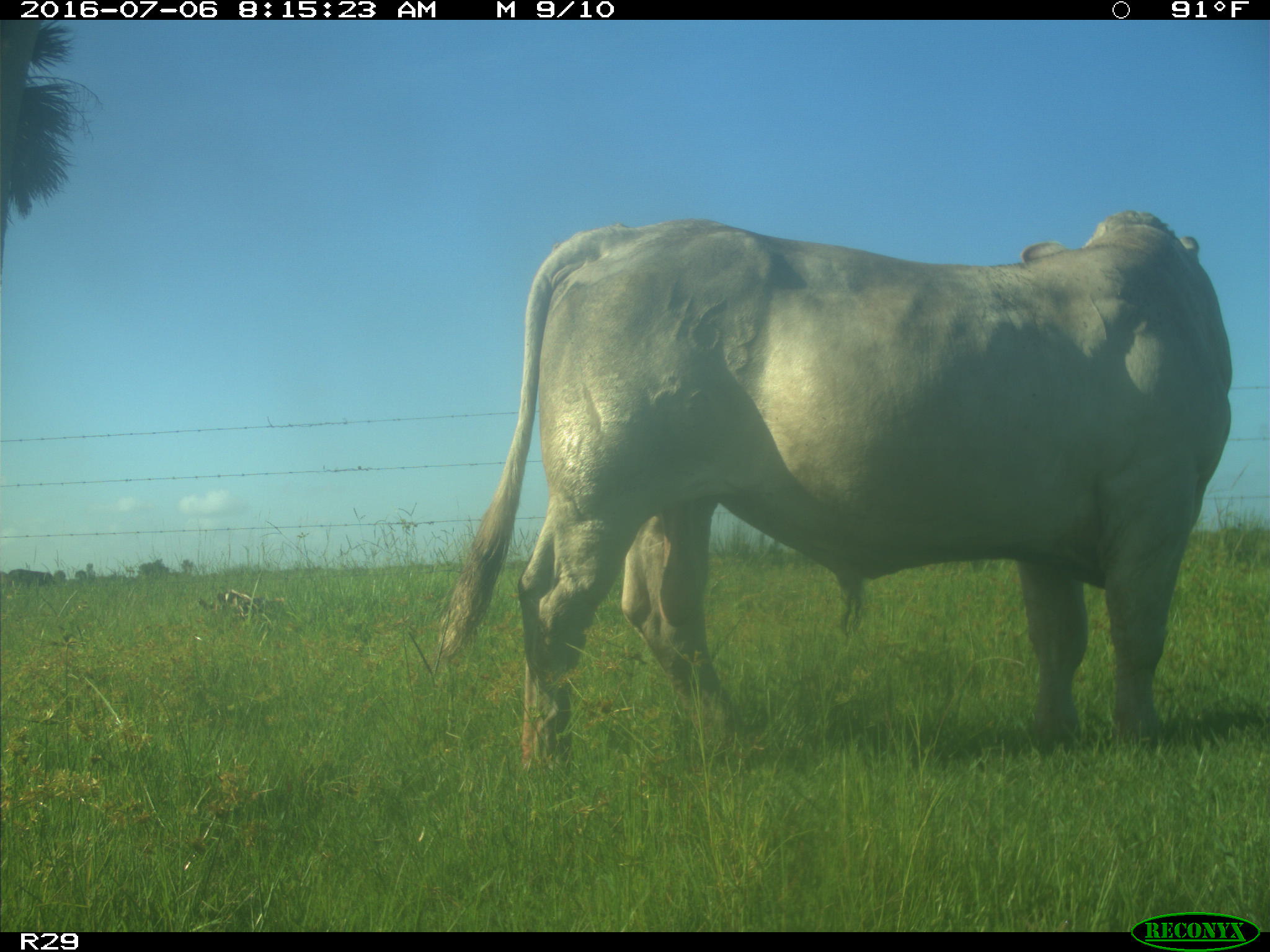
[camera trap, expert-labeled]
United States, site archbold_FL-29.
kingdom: Animalia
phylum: Chordata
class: Mammalia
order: Artiodactyla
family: Bovidae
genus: Bos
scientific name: Bos taurus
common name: domestic cow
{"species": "Bos taurus (domestic cow)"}